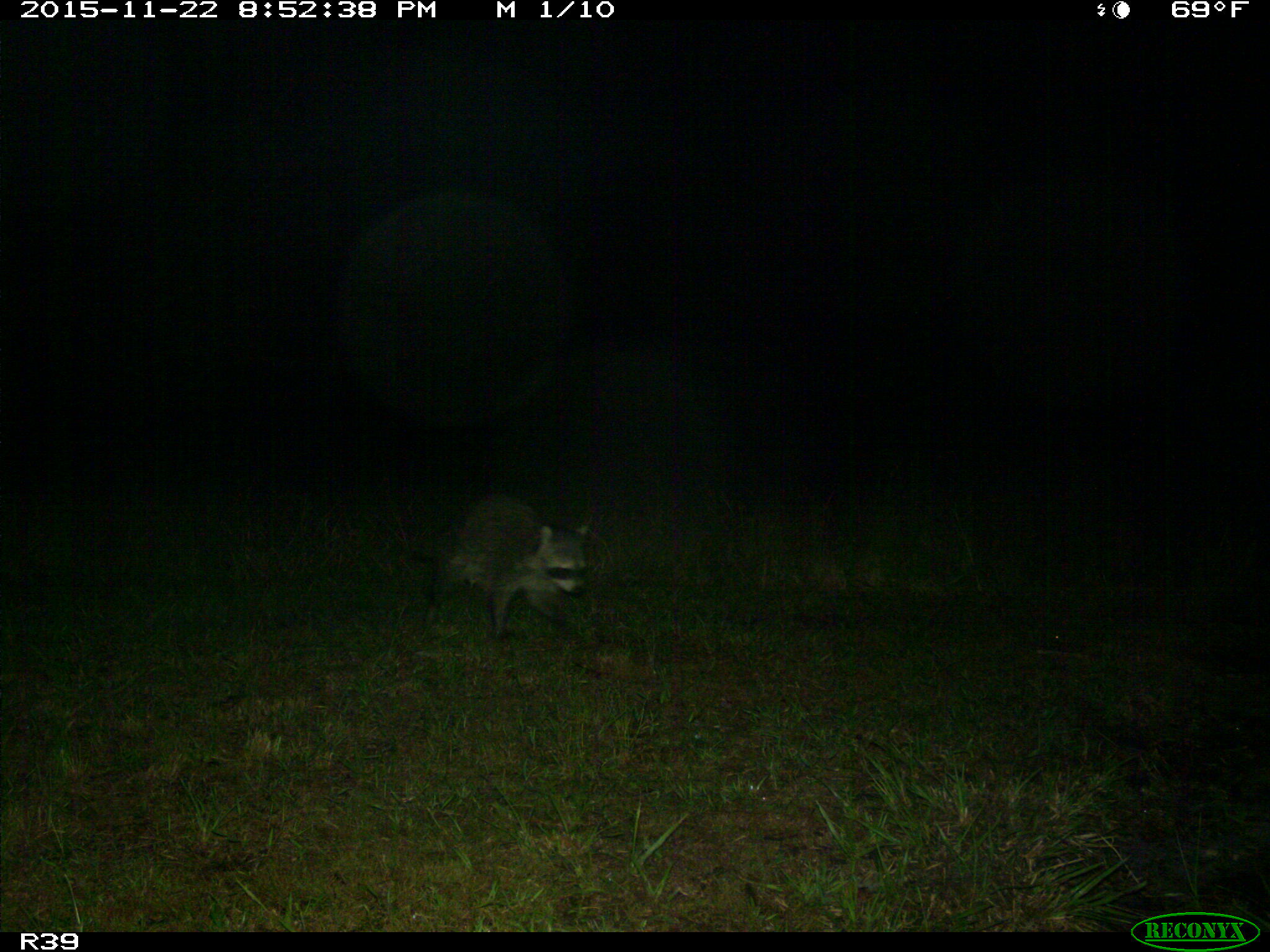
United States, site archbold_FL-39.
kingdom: Animalia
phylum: Chordata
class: Mammalia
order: Carnivora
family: Procyonidae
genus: Procyon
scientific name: Procyon lotor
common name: common raccoon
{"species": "Procyon lotor (common raccoon)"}